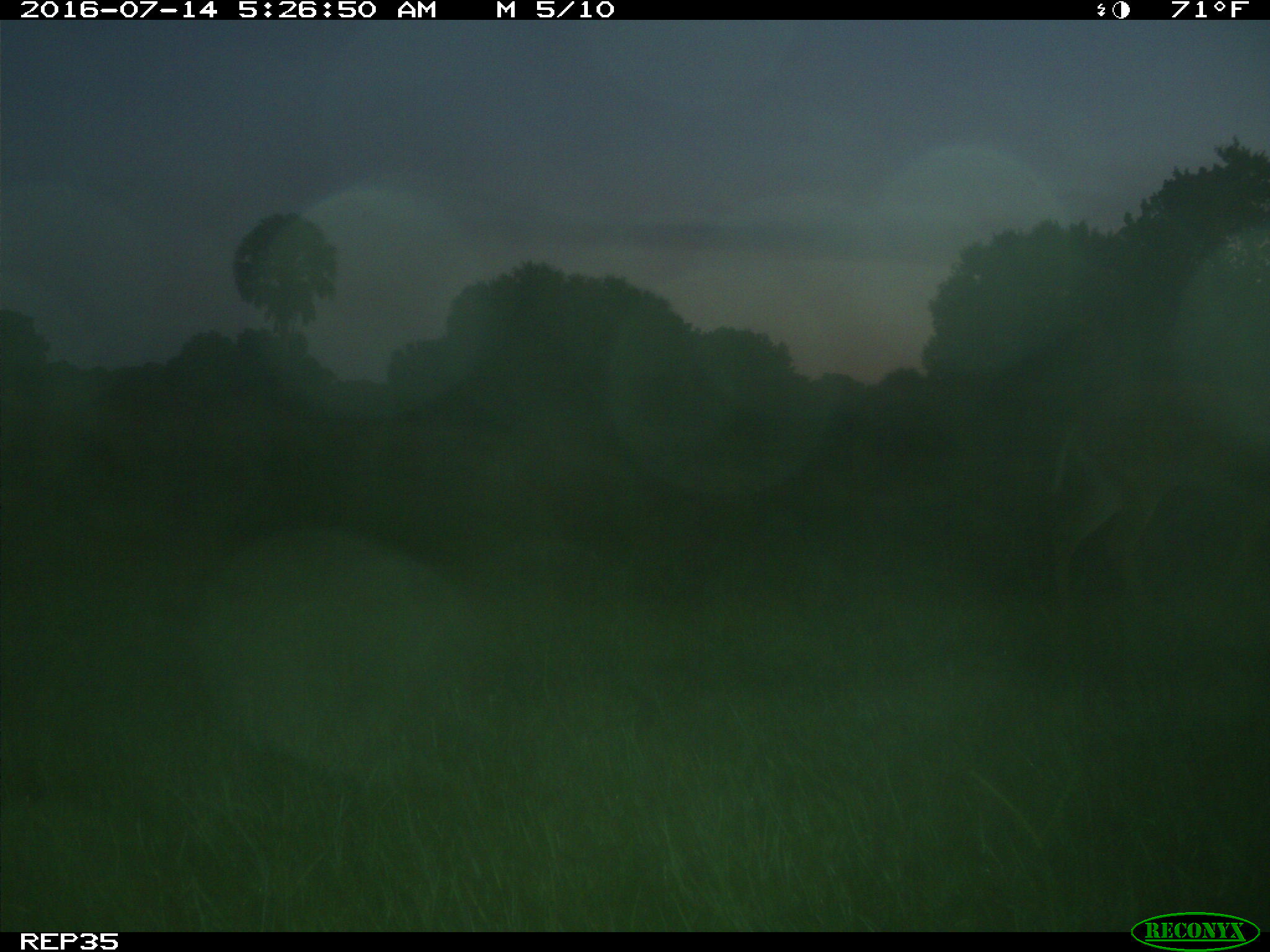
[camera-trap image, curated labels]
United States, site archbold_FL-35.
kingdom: Animalia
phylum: Chordata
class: Mammalia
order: Artiodactyla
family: Cervidae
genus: Odocoileus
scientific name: Odocoileus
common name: deer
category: unidentified deer